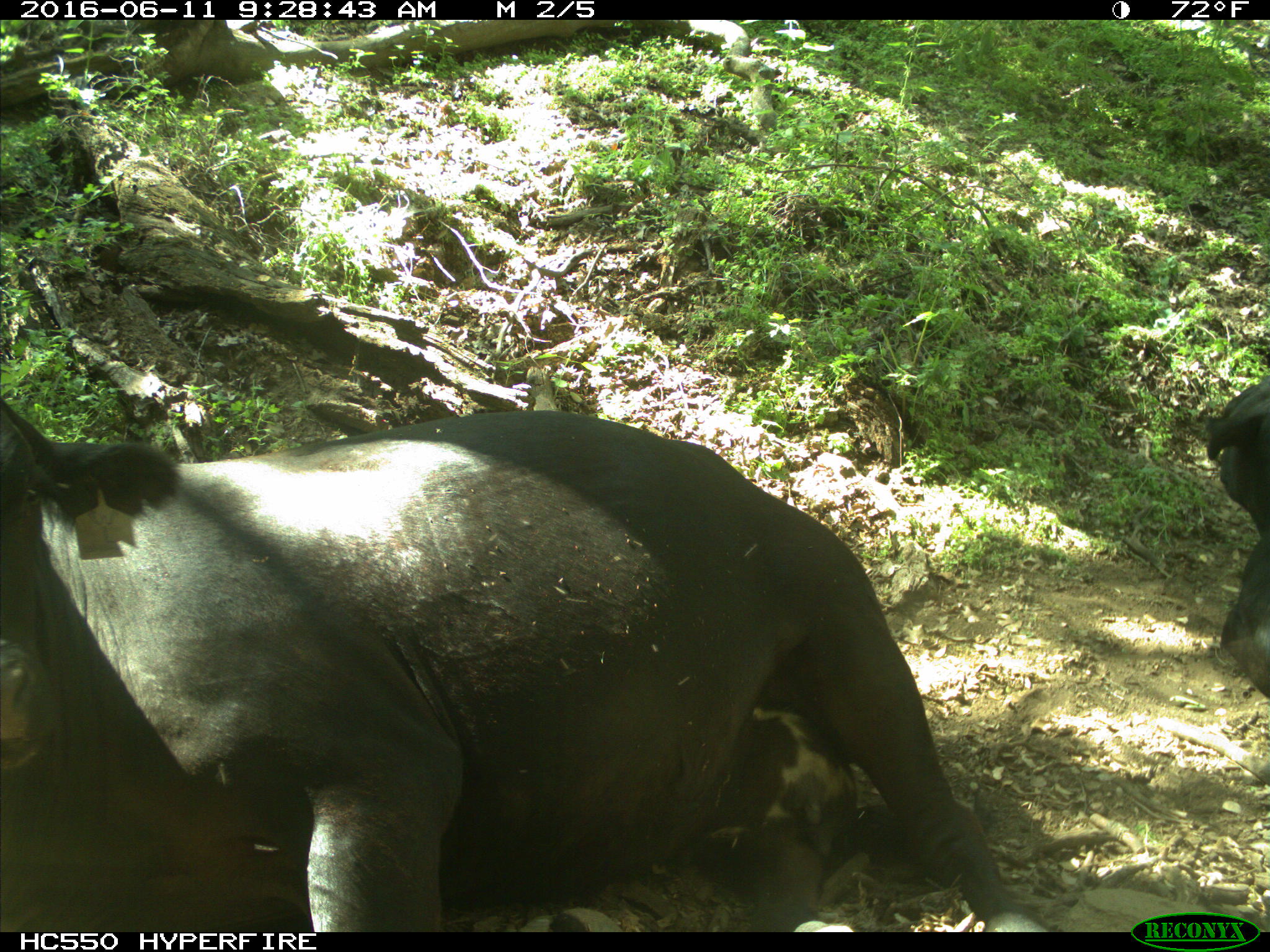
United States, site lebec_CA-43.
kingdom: Animalia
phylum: Chordata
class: Mammalia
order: Artiodactyla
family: Bovidae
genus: Bos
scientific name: Bos taurus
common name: domestic cow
Bos taurus (domestic cow).